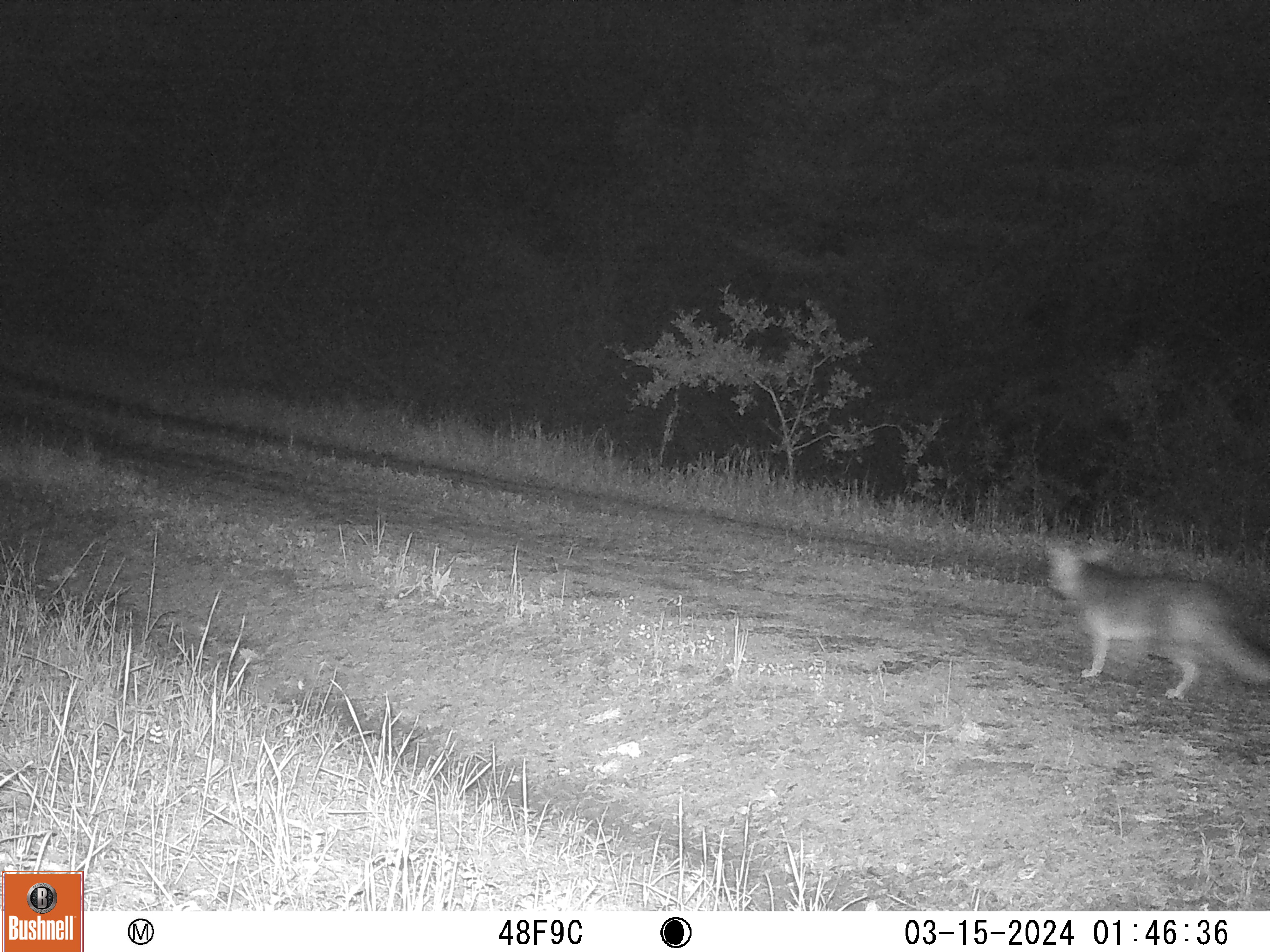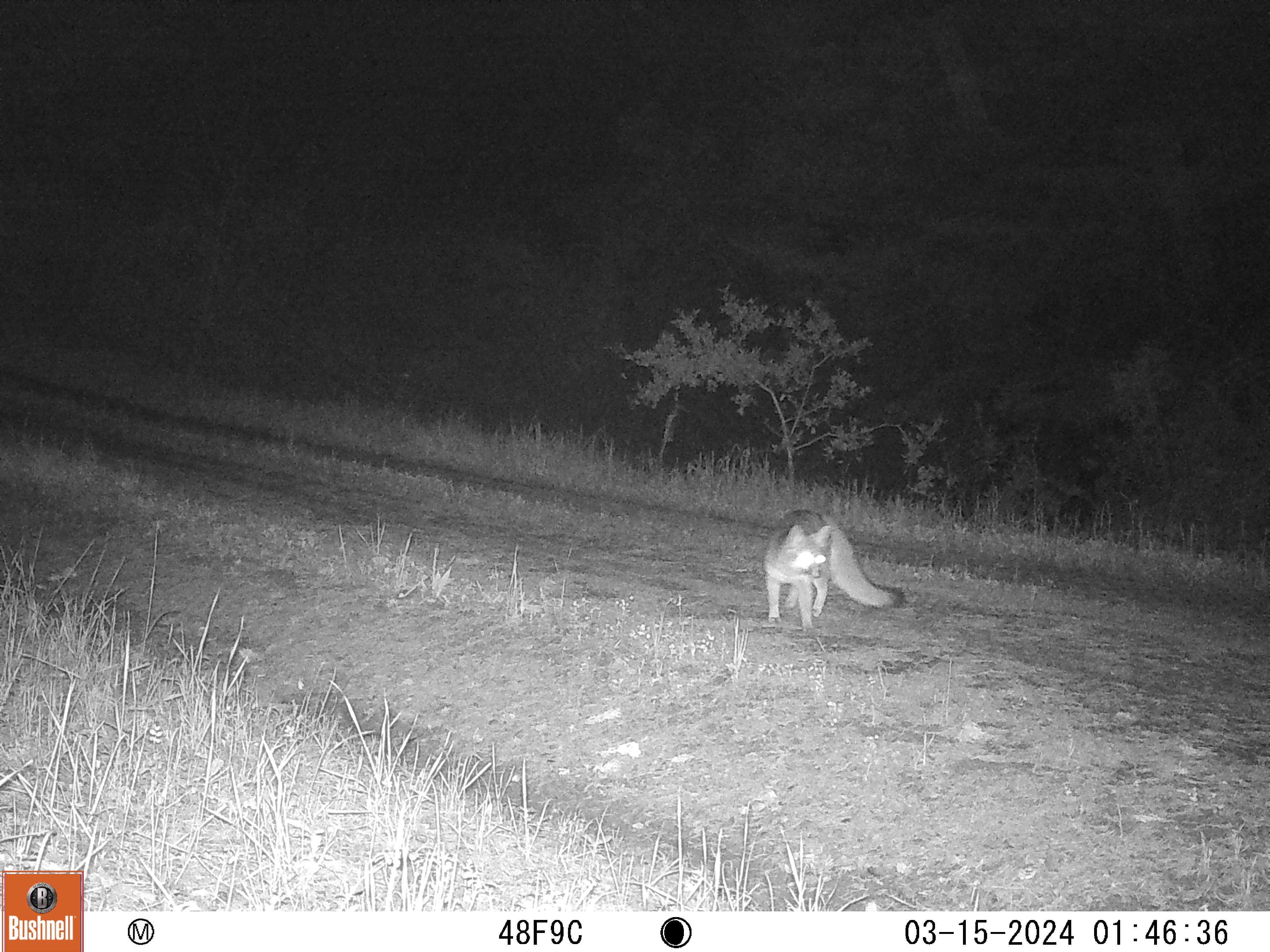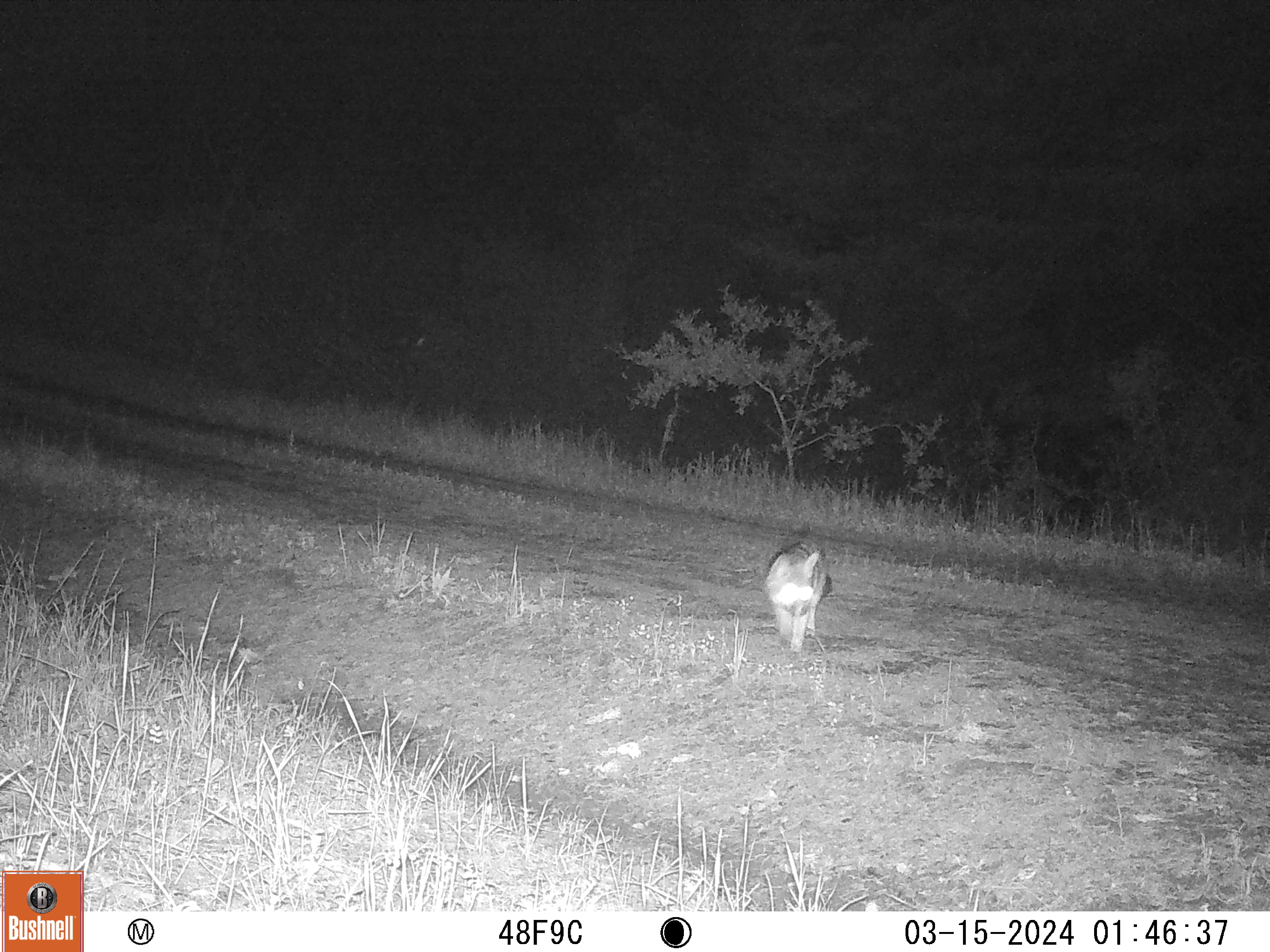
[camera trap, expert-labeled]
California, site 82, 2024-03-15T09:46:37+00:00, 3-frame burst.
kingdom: Animalia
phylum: Chordata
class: Mammalia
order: Carnivora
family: Canidae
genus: Urocyon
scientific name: Urocyon cinereoargenteus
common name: gray fox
Gray fox (Urocyon cinereoargenteus).